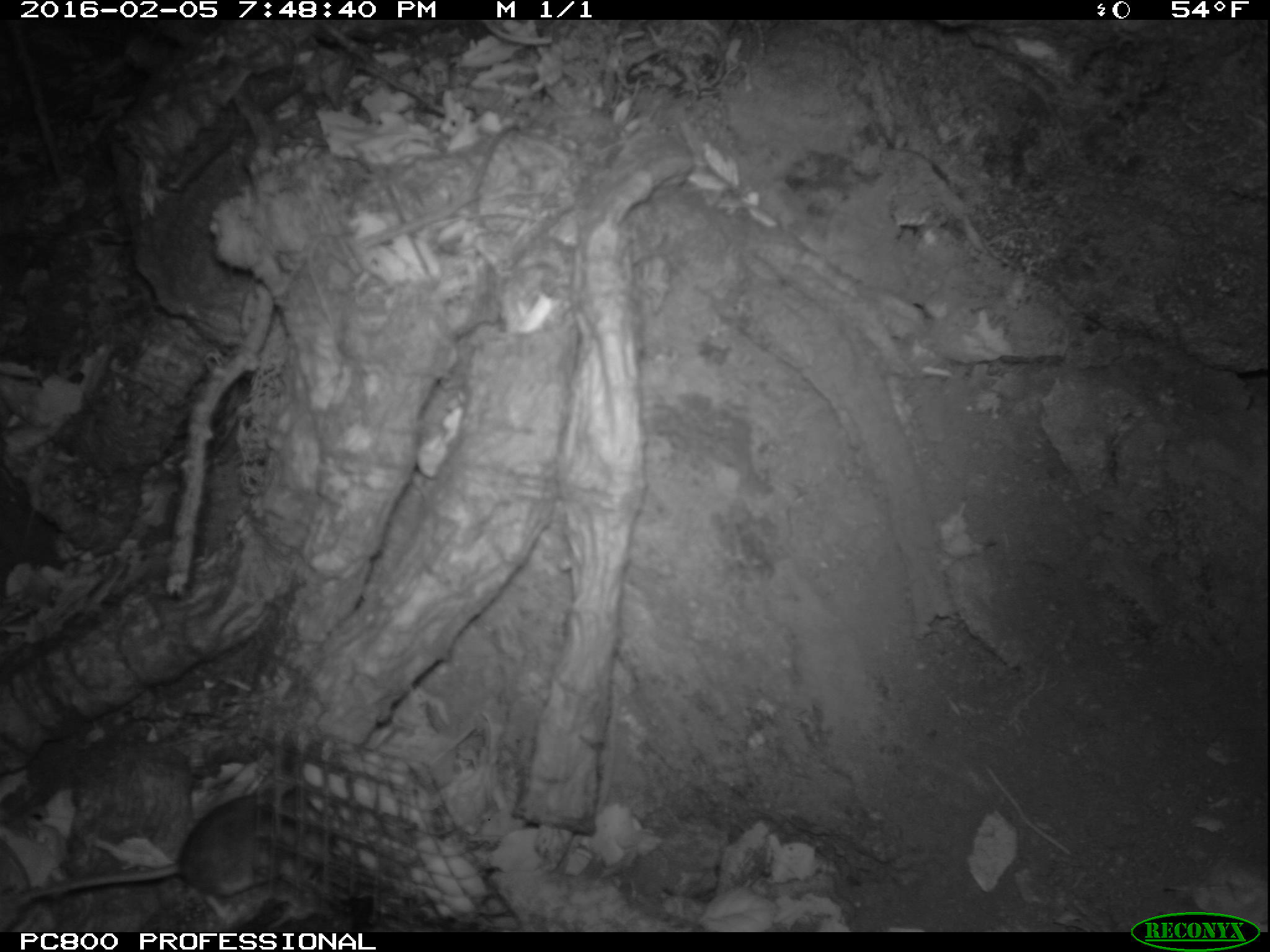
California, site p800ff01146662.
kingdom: Animalia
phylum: Chordata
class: Mammalia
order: Rodentia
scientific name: Rodentia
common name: rodent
Rodent (Rodentia).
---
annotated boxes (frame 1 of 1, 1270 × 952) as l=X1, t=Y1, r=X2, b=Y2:
rodent: l=27, t=783, r=334, b=918